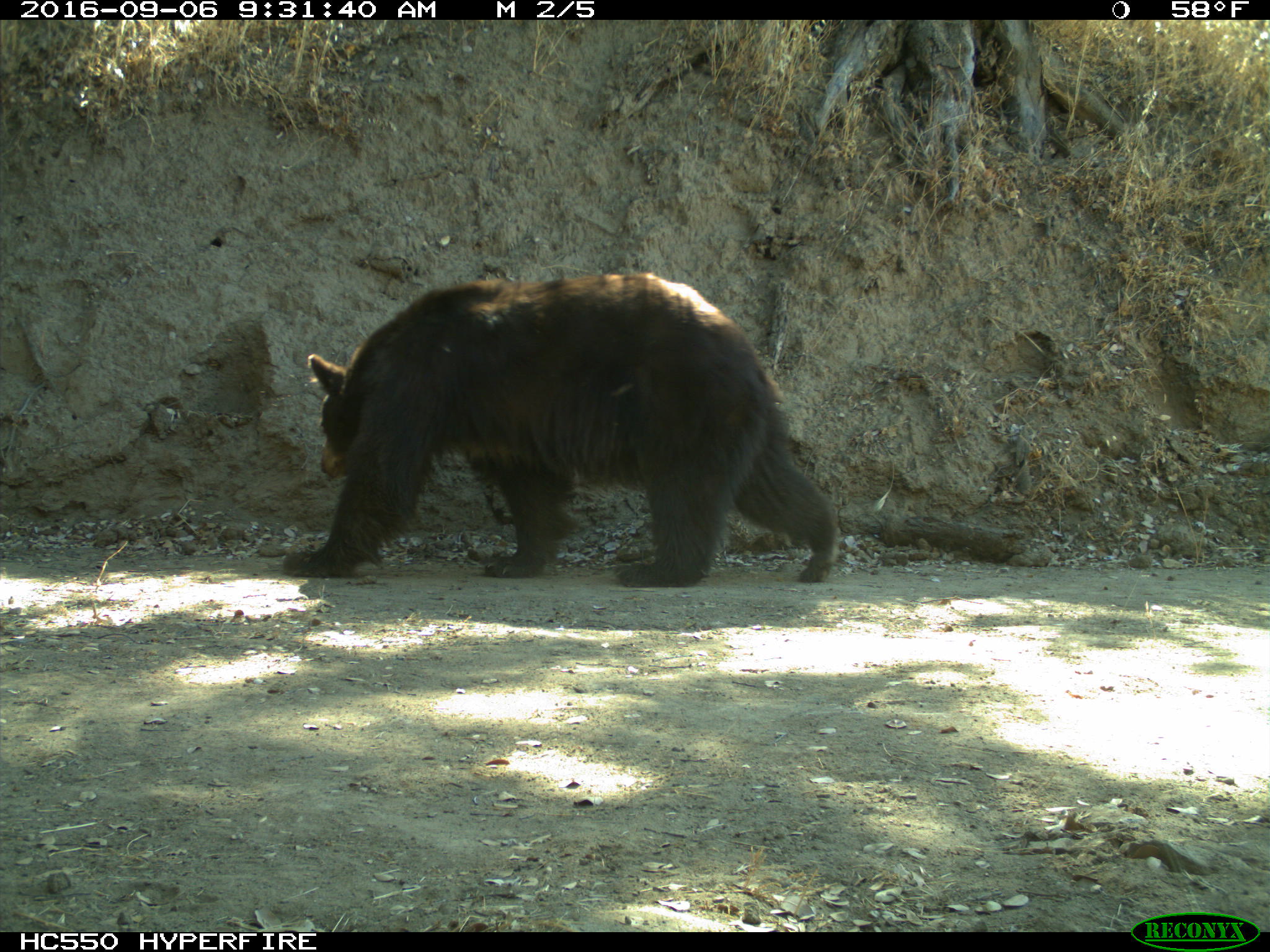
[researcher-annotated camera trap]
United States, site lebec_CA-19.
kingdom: Animalia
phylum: Chordata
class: Mammalia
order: Carnivora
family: Ursidae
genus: Ursus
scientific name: Ursus americanus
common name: american black bear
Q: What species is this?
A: Ursus americanus (american black bear).